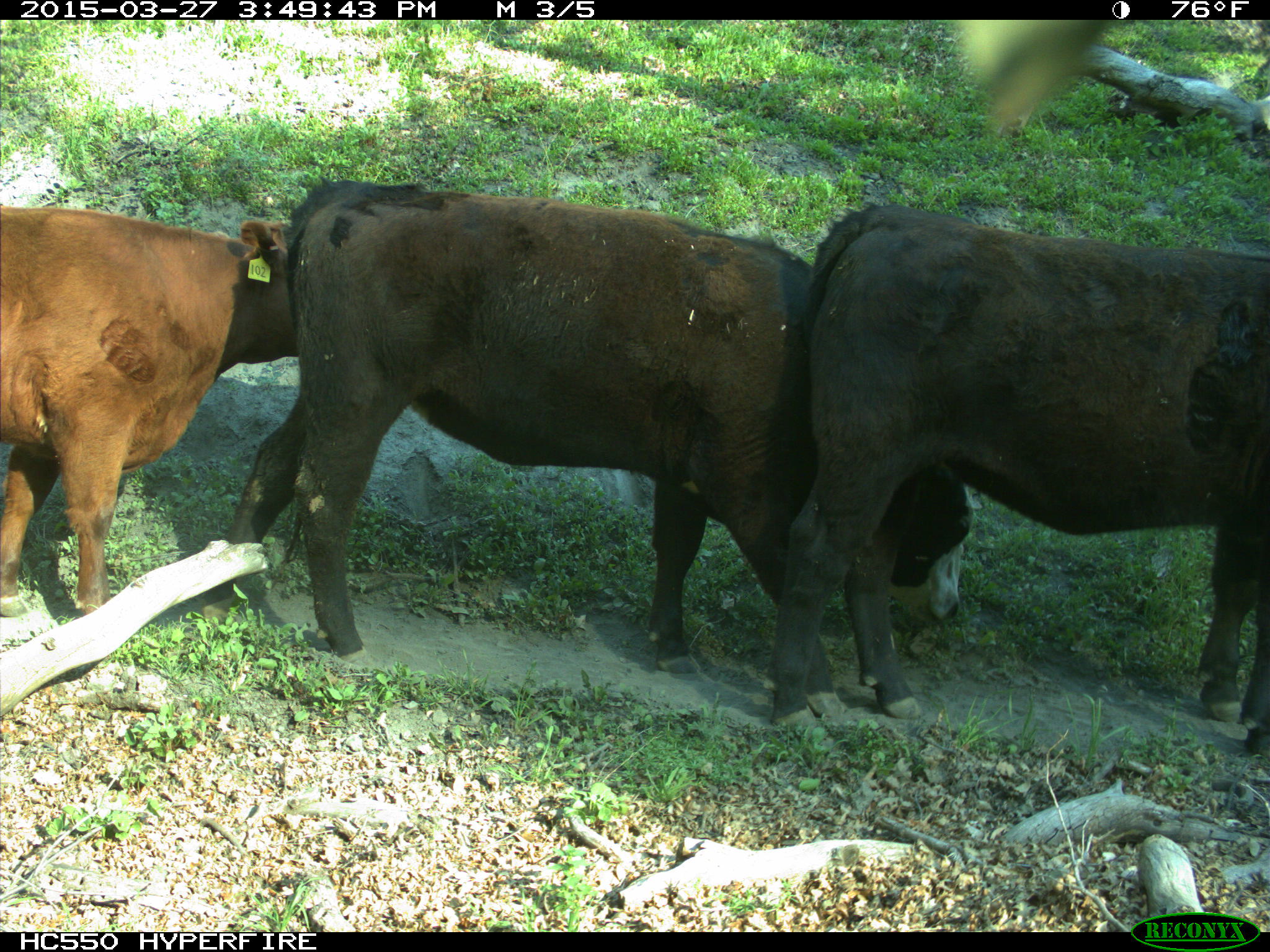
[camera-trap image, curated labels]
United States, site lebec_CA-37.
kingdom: Animalia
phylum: Chordata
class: Mammalia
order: Artiodactyla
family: Bovidae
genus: Bos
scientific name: Bos taurus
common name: domestic cow